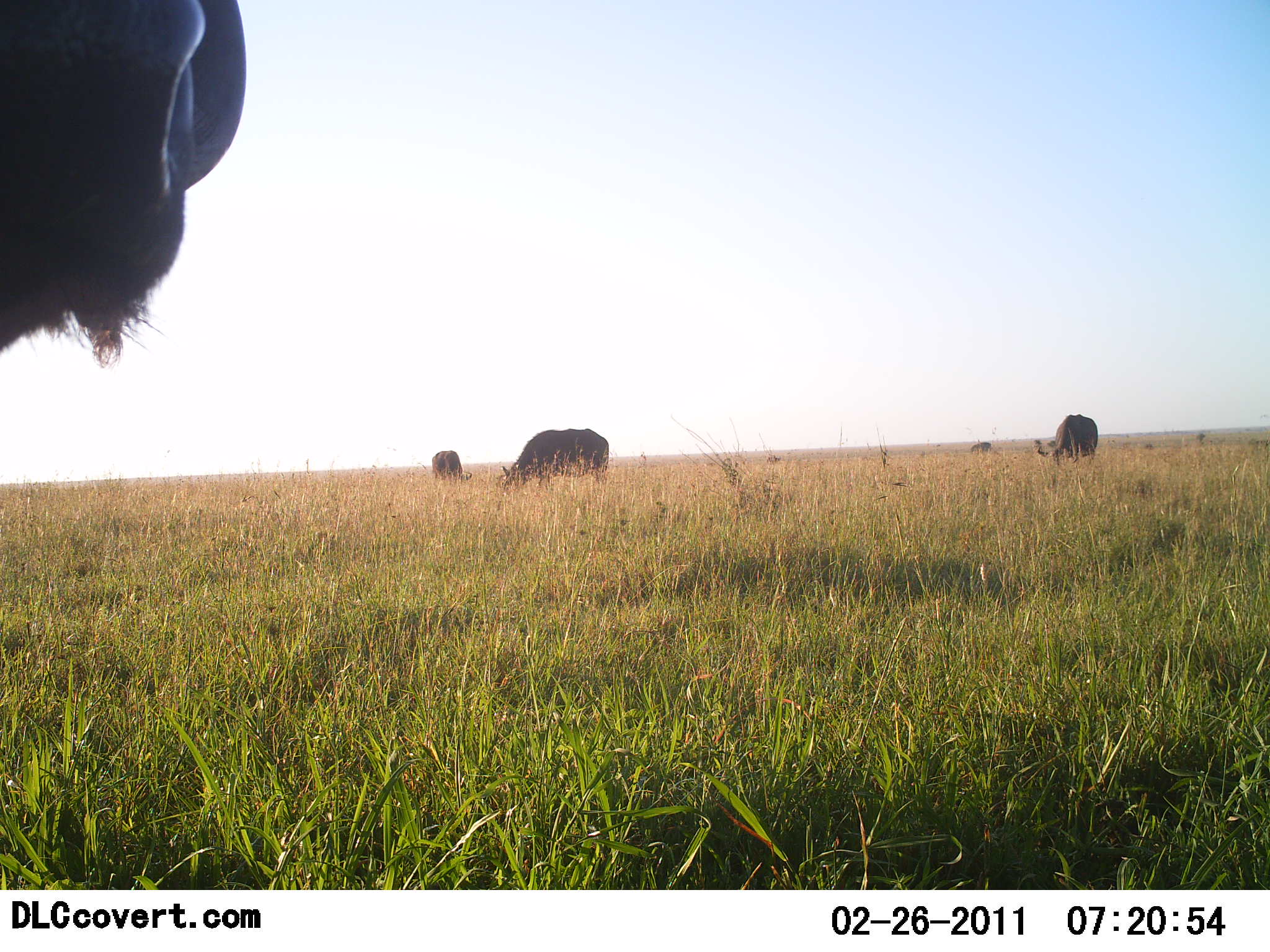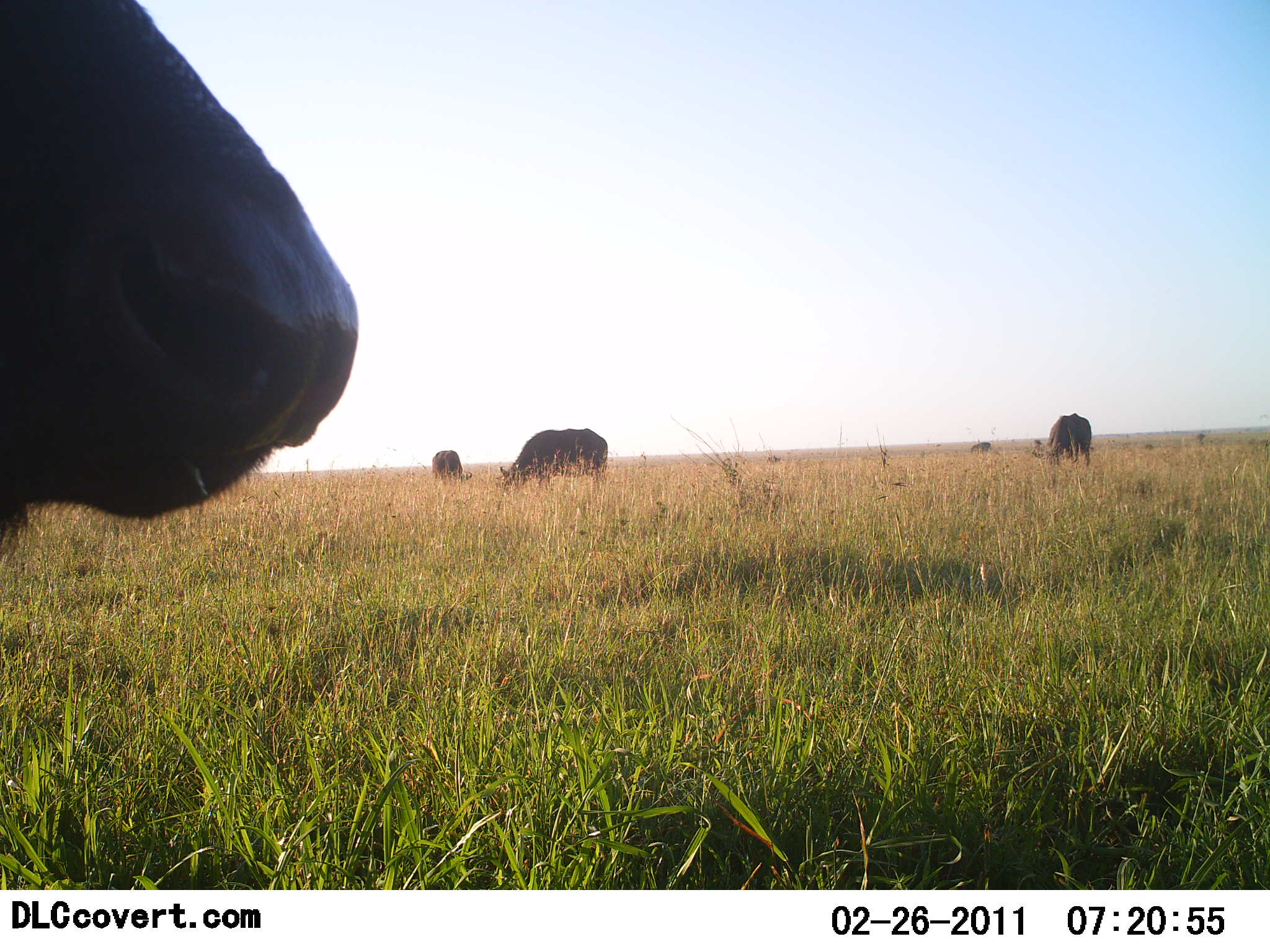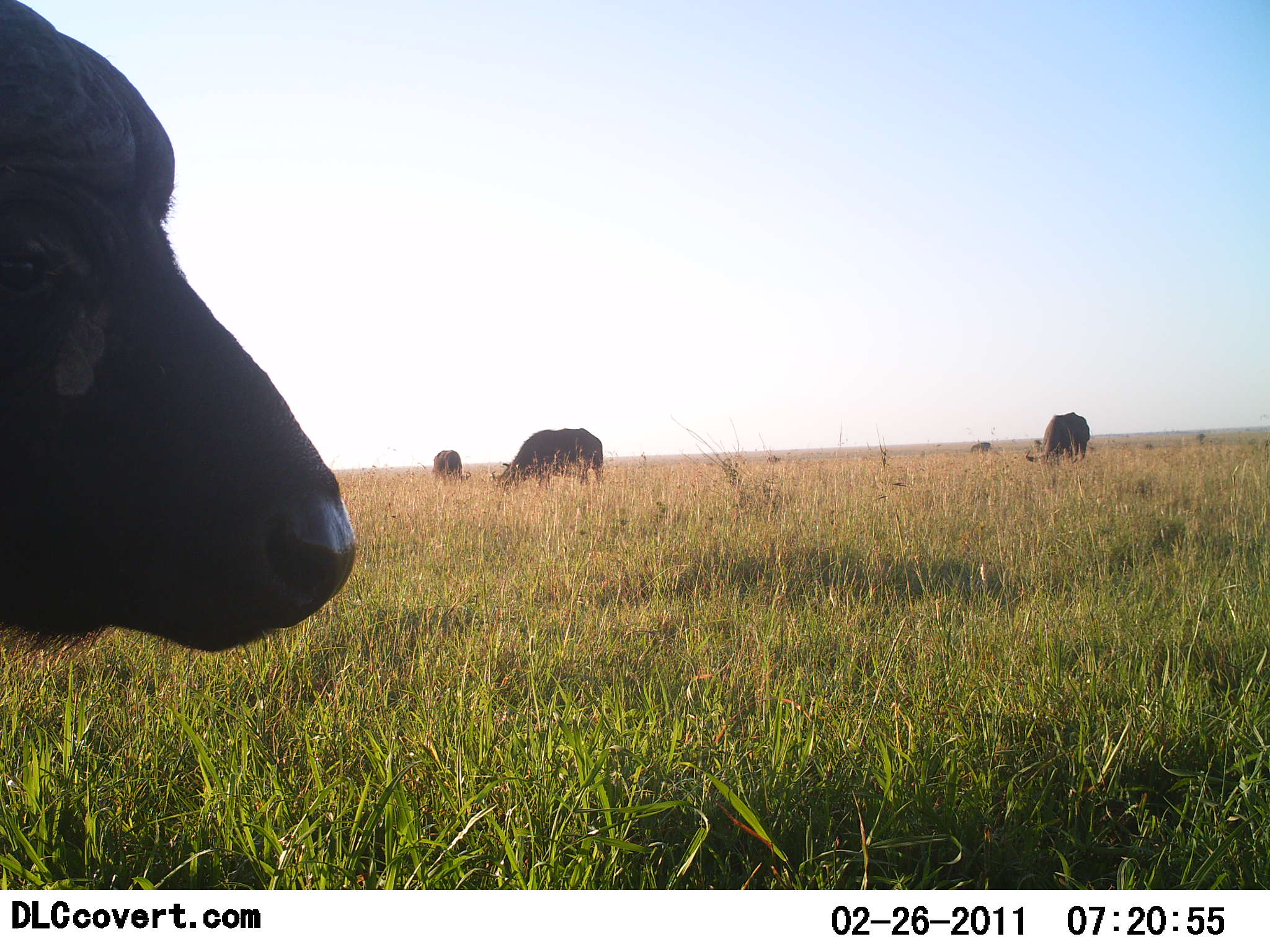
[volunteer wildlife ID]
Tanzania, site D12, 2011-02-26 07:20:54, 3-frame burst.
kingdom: Animalia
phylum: Chordata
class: Mammalia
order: Artiodactyla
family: Bovidae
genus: Syncerus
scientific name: Syncerus caffer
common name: cape buffalo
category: buffalo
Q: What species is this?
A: Buffalo (cape buffalo) (Syncerus caffer).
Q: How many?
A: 4.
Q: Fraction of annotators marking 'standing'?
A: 42%.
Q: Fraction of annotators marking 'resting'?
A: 0%.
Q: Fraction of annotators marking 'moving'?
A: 0%.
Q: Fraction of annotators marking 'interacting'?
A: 0%.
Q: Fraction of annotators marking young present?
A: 0%.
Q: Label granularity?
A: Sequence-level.